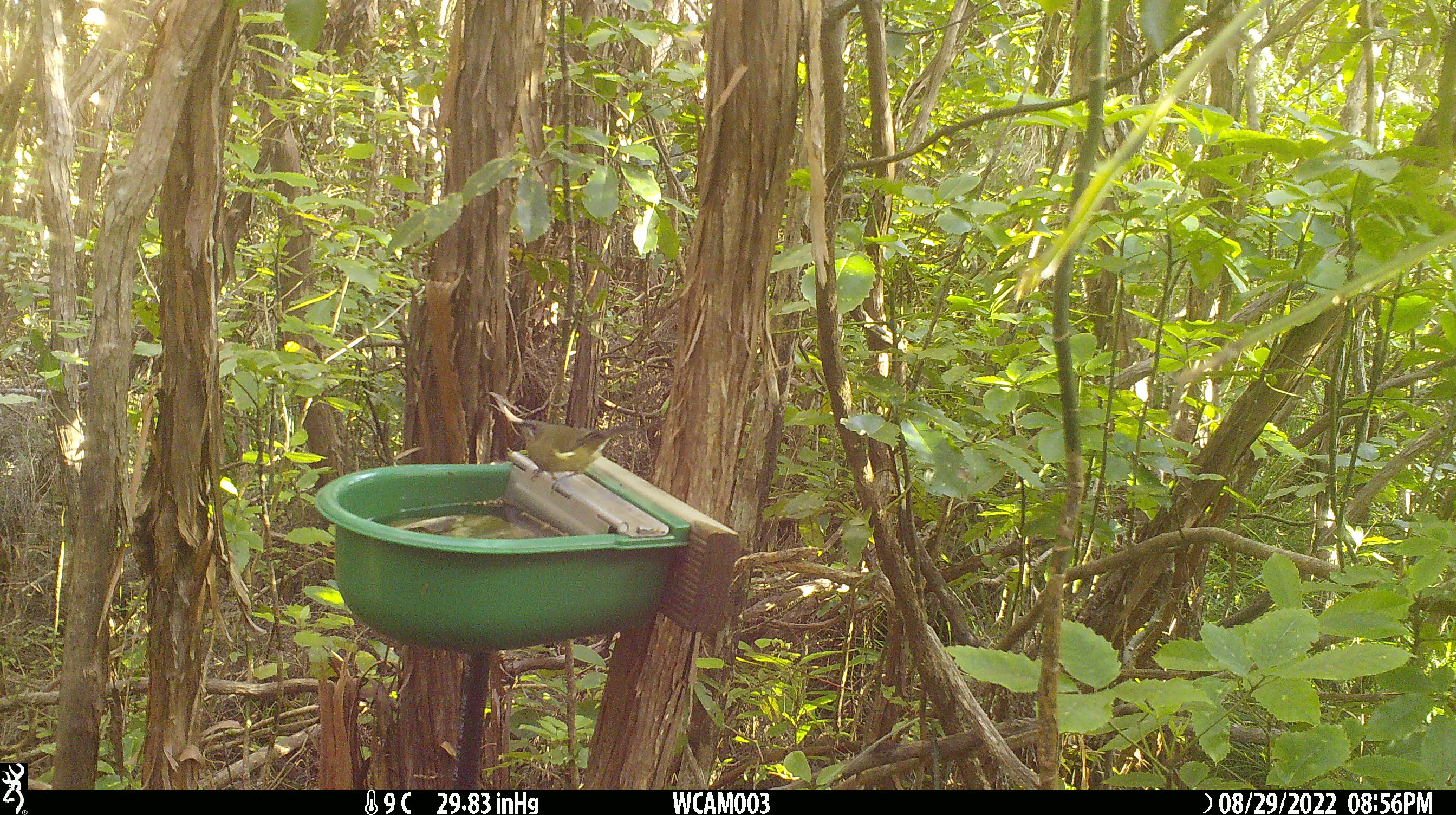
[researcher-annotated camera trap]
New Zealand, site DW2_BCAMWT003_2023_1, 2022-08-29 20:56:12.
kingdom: Animalia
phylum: Chordata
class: Aves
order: Passeriformes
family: Meliphagidae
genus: Anthornis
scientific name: Anthornis melanura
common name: new zealand bellbird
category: bellbird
Bellbird (new zealand bellbird) (Anthornis melanura).